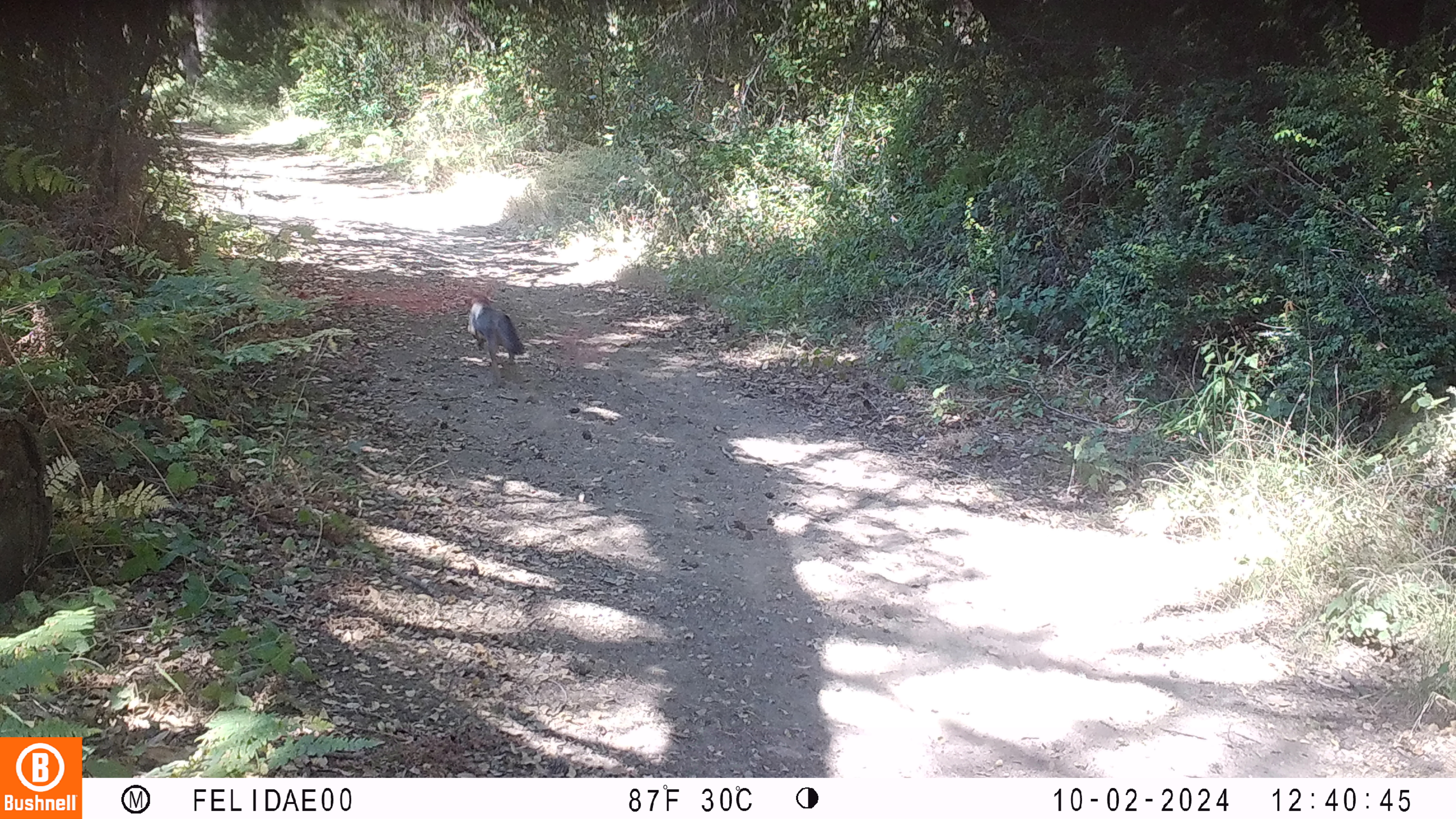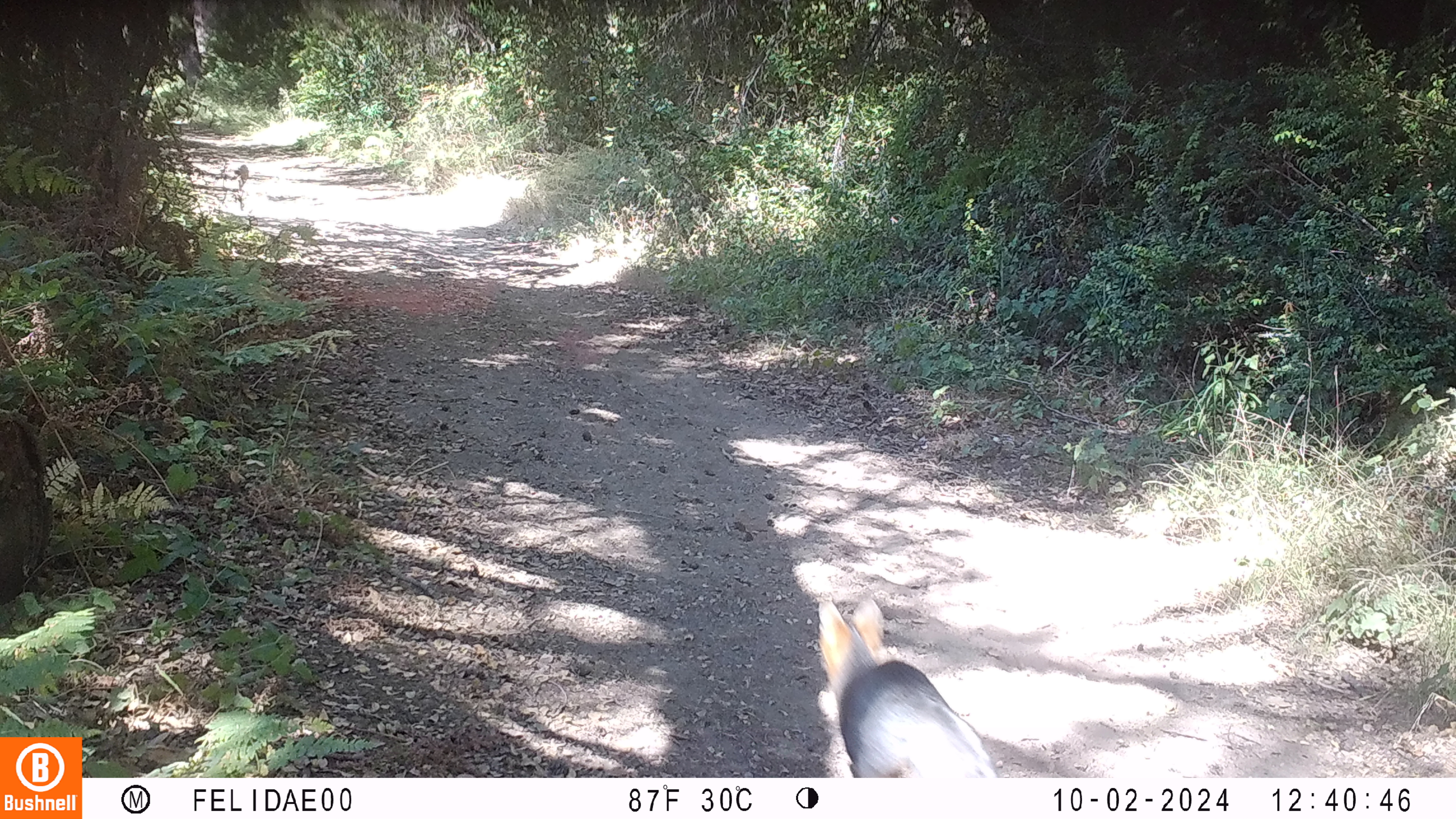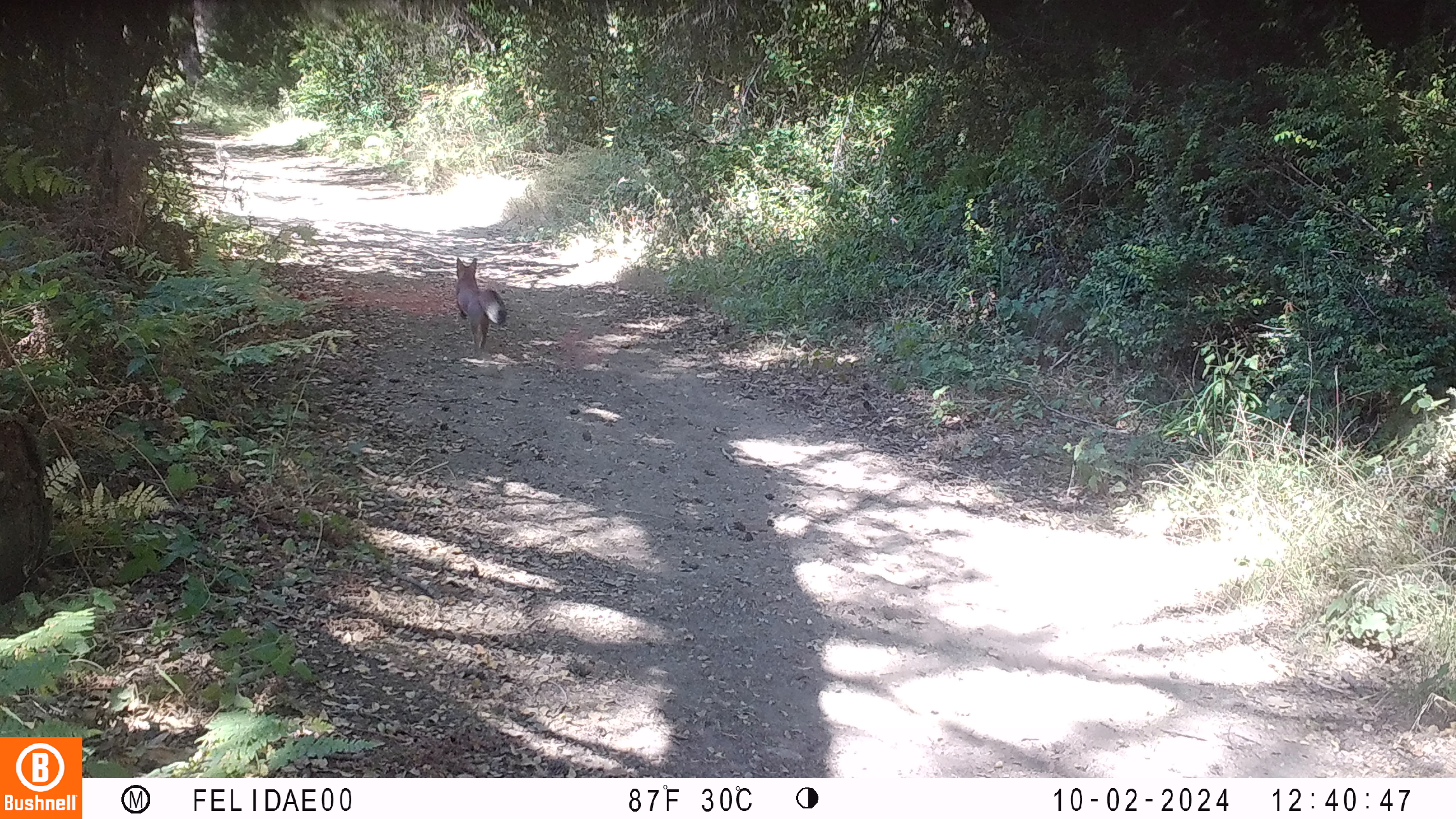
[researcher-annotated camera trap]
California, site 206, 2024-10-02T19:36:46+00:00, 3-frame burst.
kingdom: Animalia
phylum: Chordata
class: Mammalia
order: Carnivora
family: Canidae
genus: Urocyon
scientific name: Urocyon cinereoargenteus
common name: gray fox